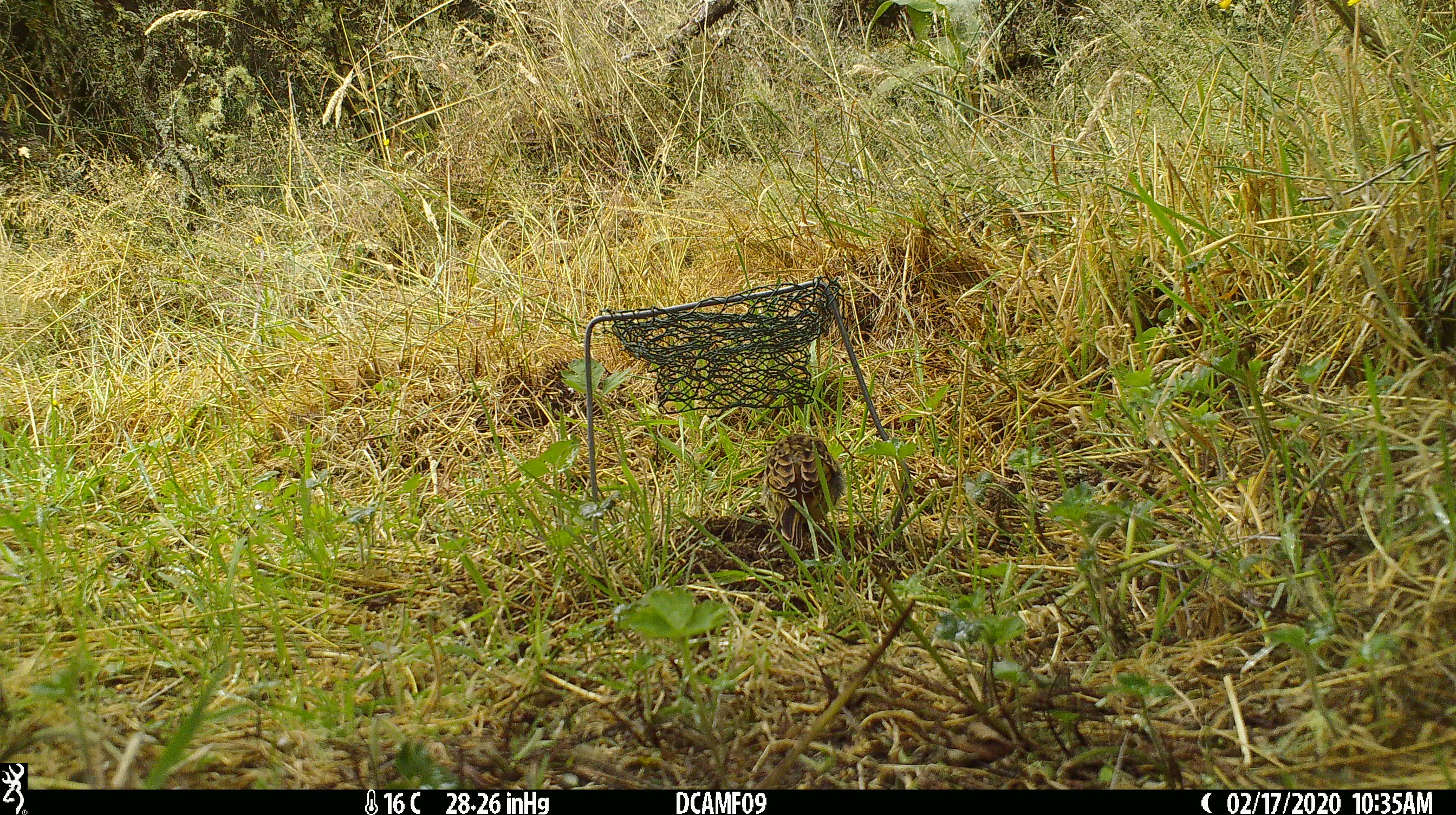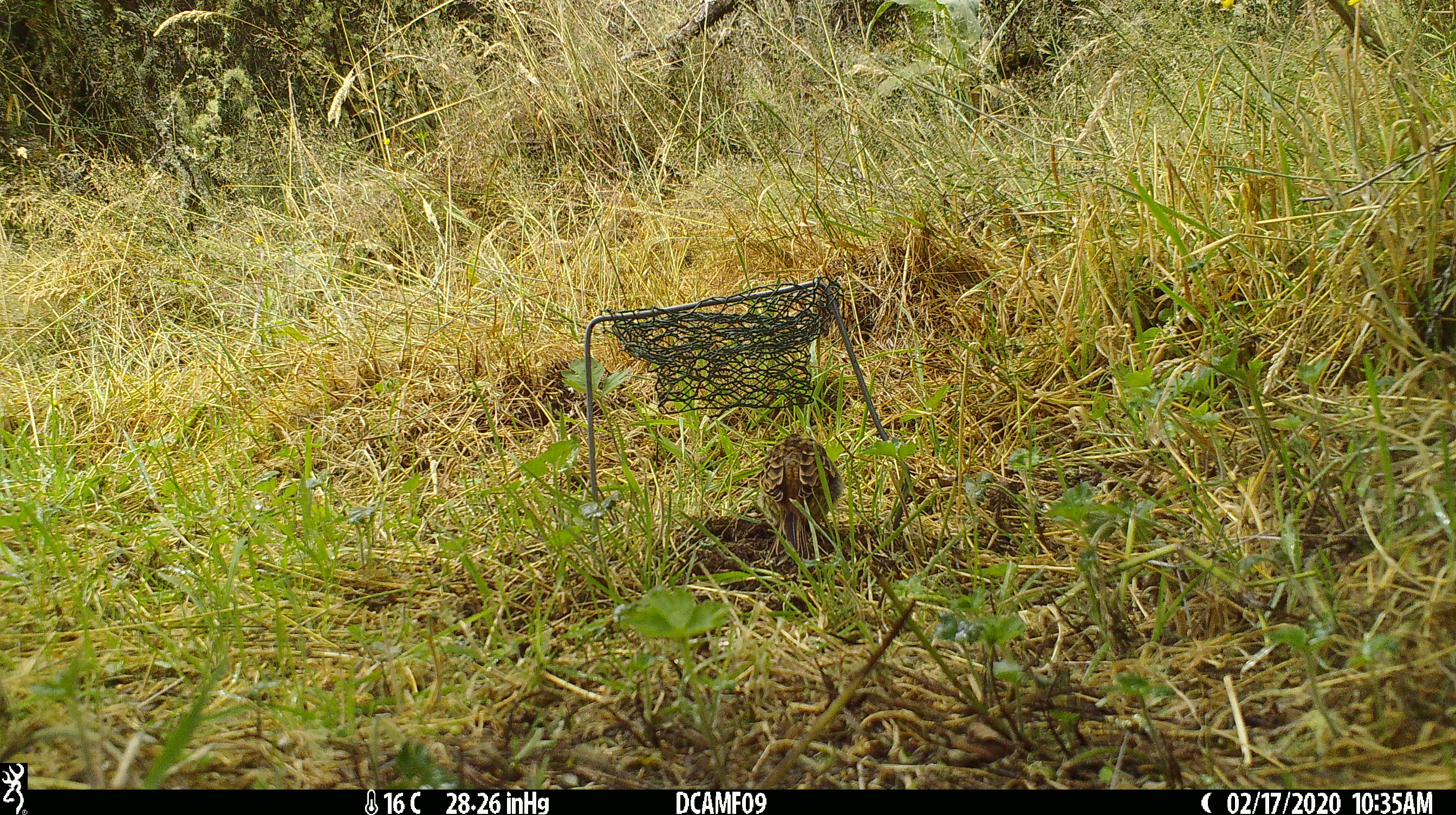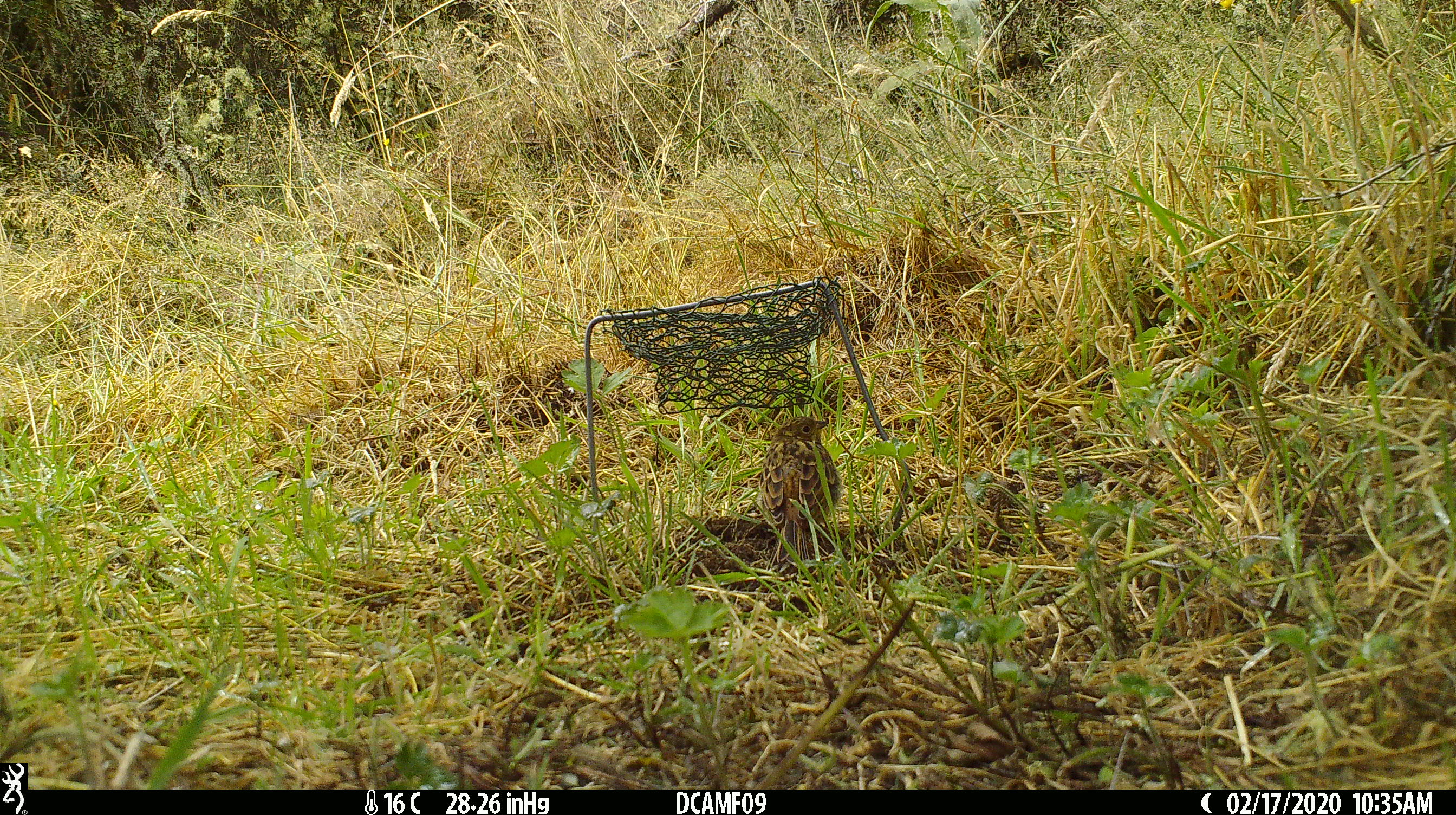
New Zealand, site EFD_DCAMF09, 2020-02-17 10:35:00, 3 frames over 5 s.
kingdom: Animalia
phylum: Chordata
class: Aves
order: Passeriformes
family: Prunellidae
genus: Prunella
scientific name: Prunella modularis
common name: dunnock